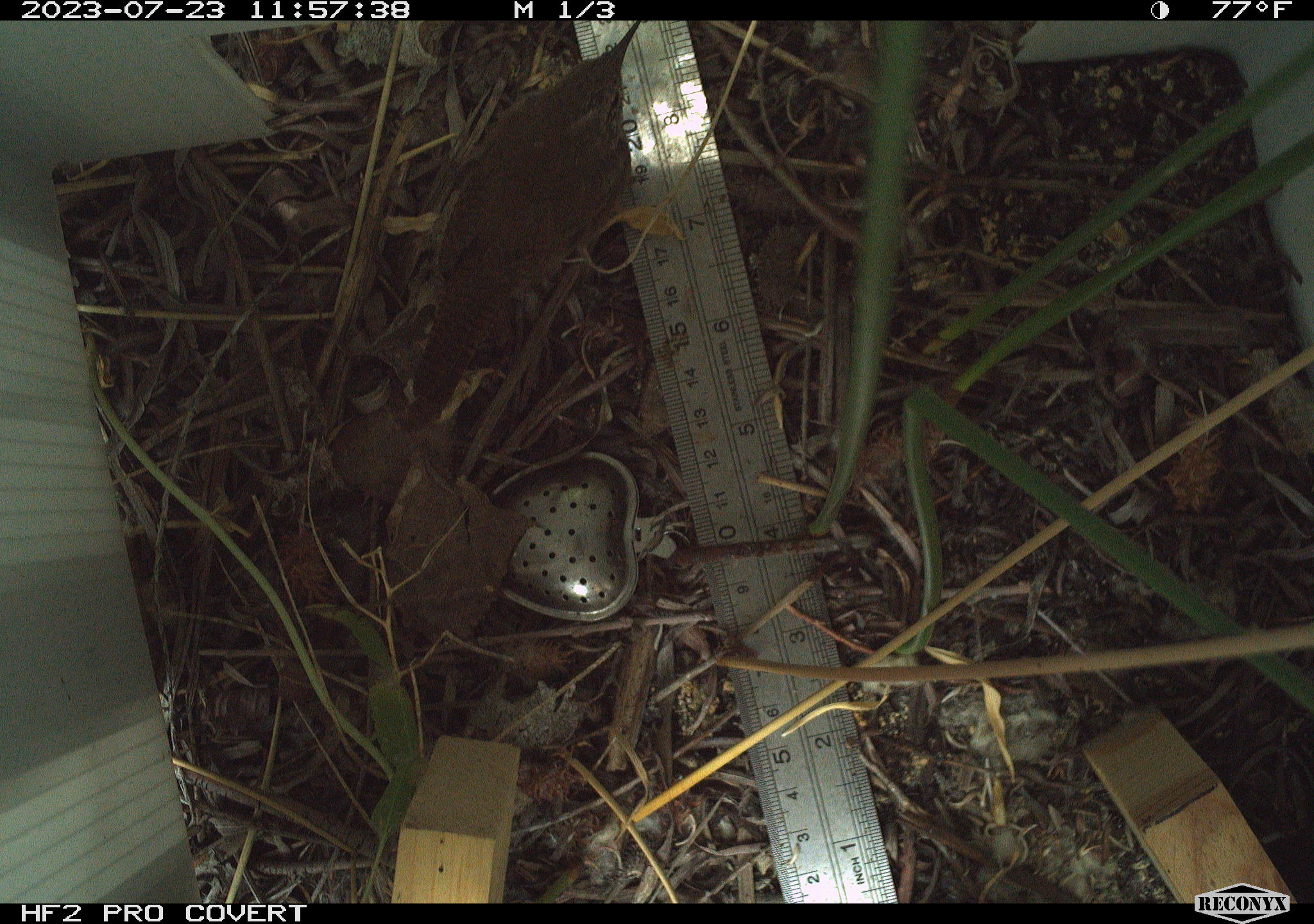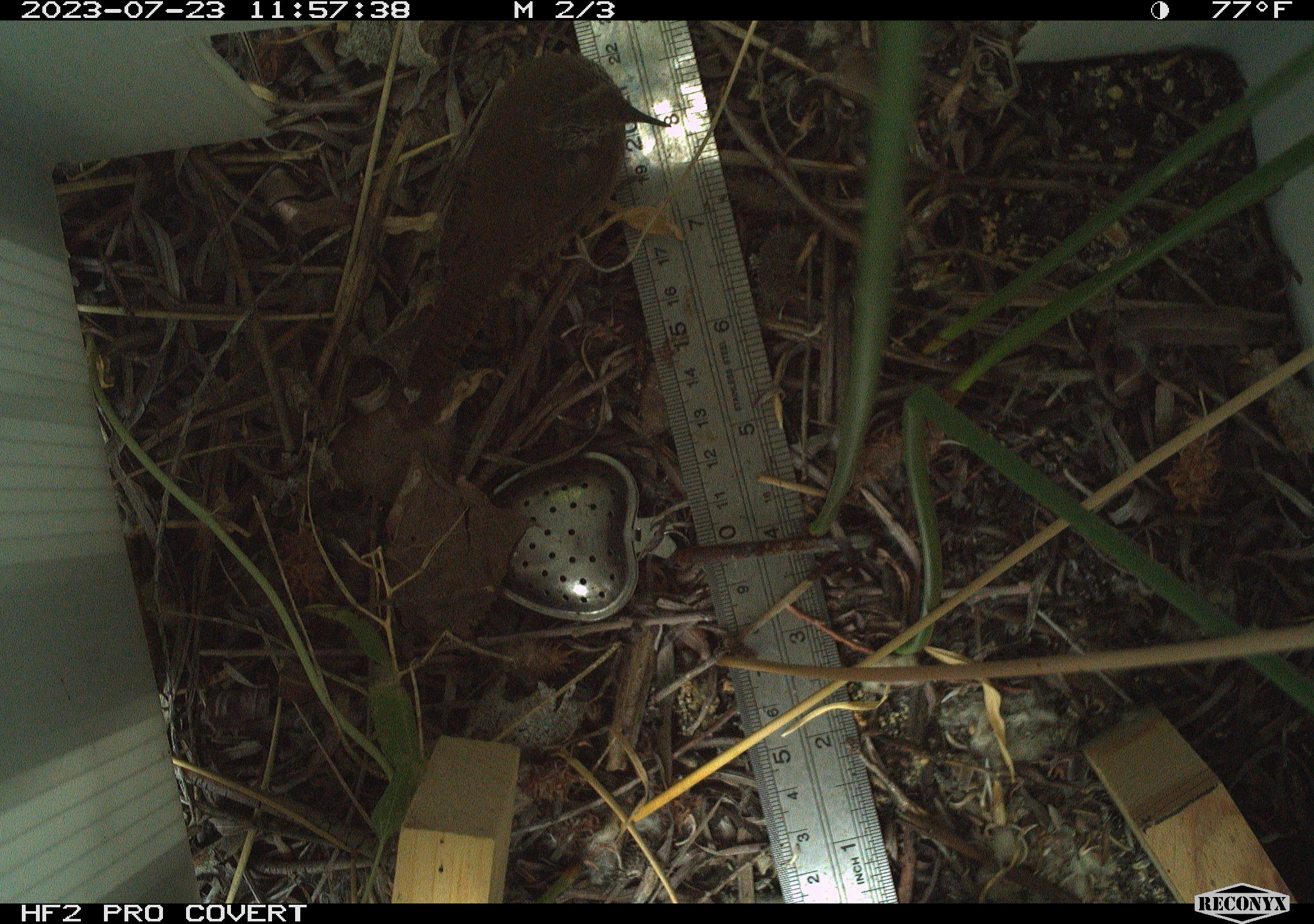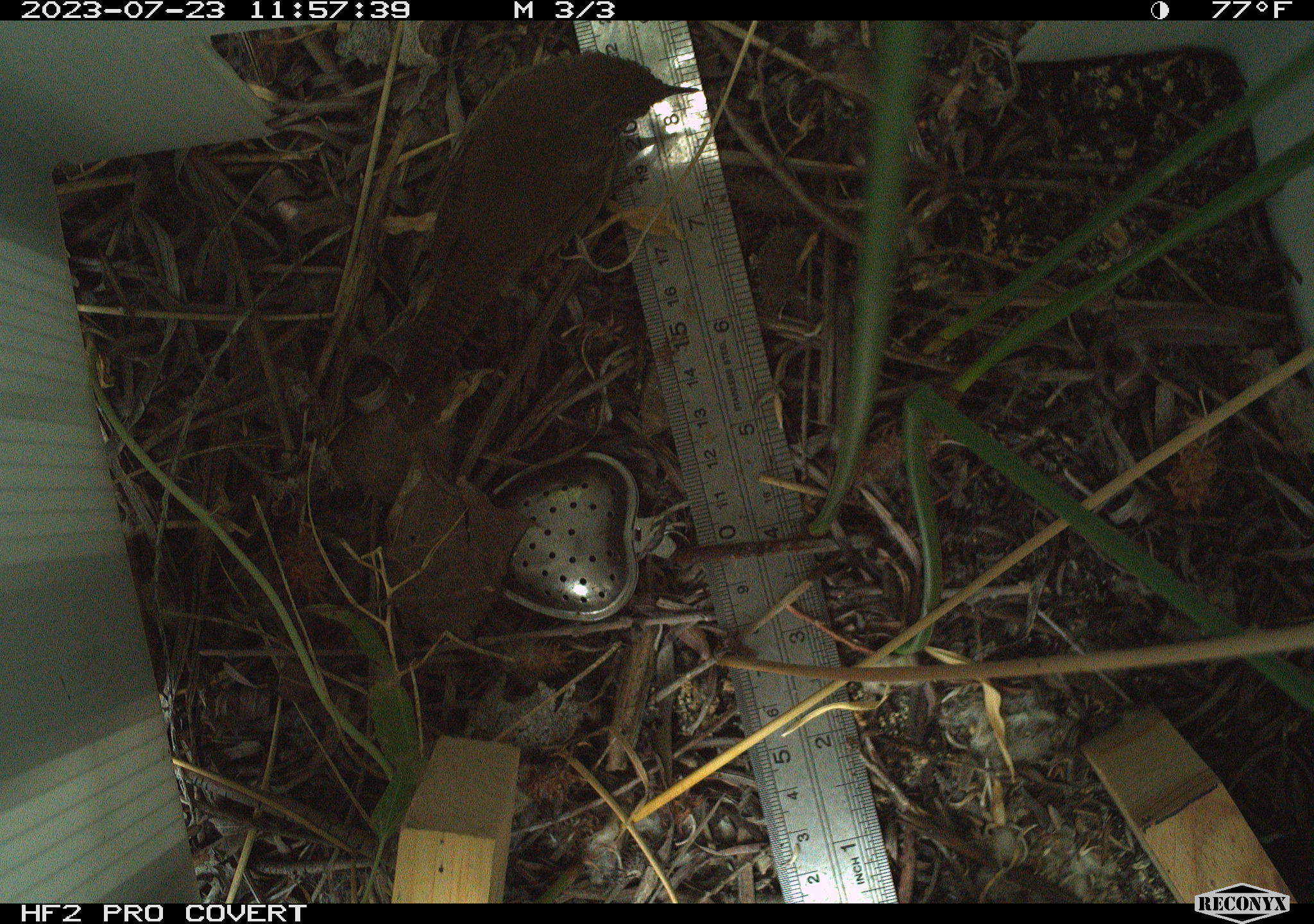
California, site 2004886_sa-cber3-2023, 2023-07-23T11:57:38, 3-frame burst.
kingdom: Animalia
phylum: Chordata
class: Aves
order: Passeriformes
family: Troglodytidae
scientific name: Troglodytidae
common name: wren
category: troglodytidae family